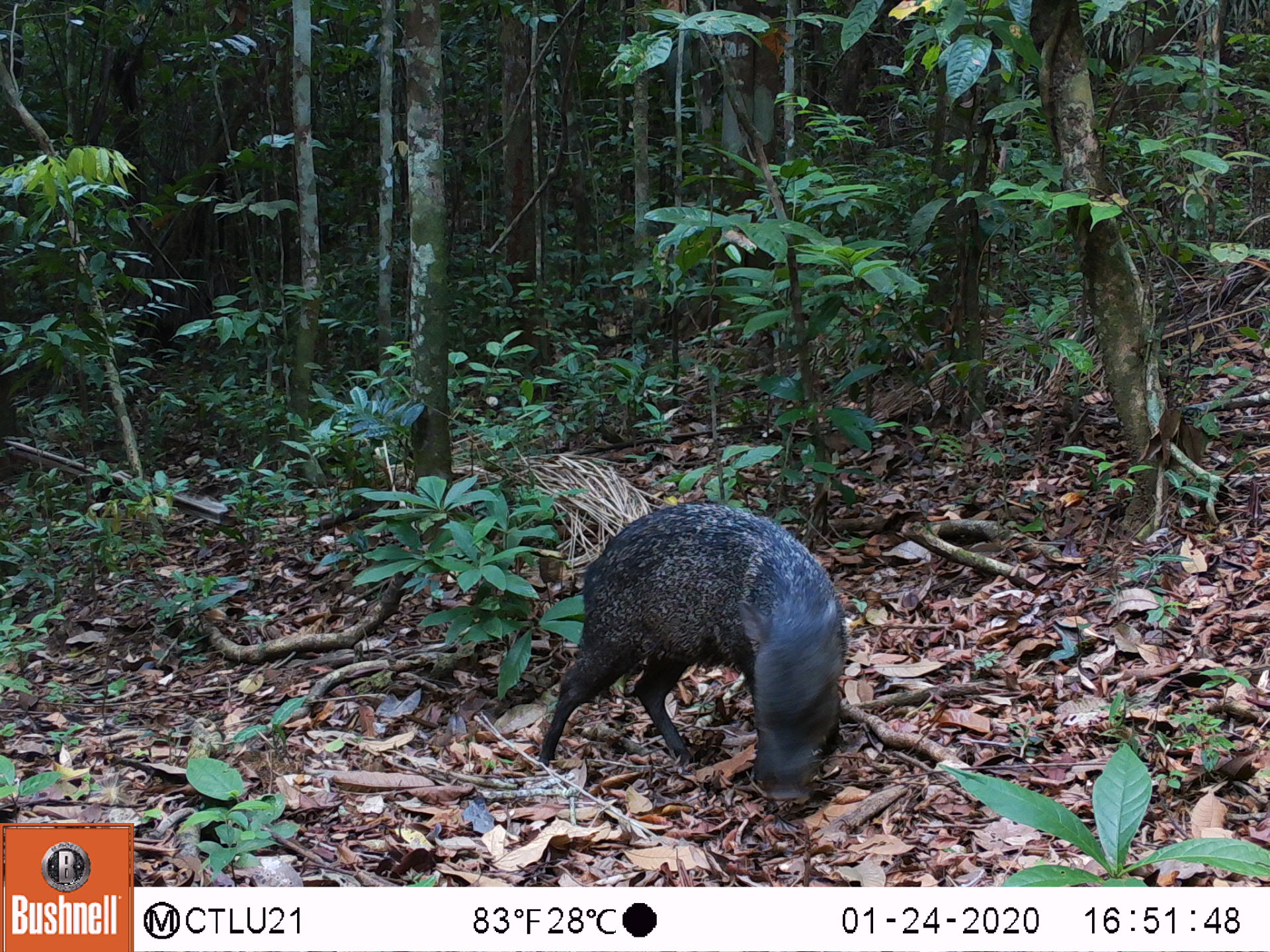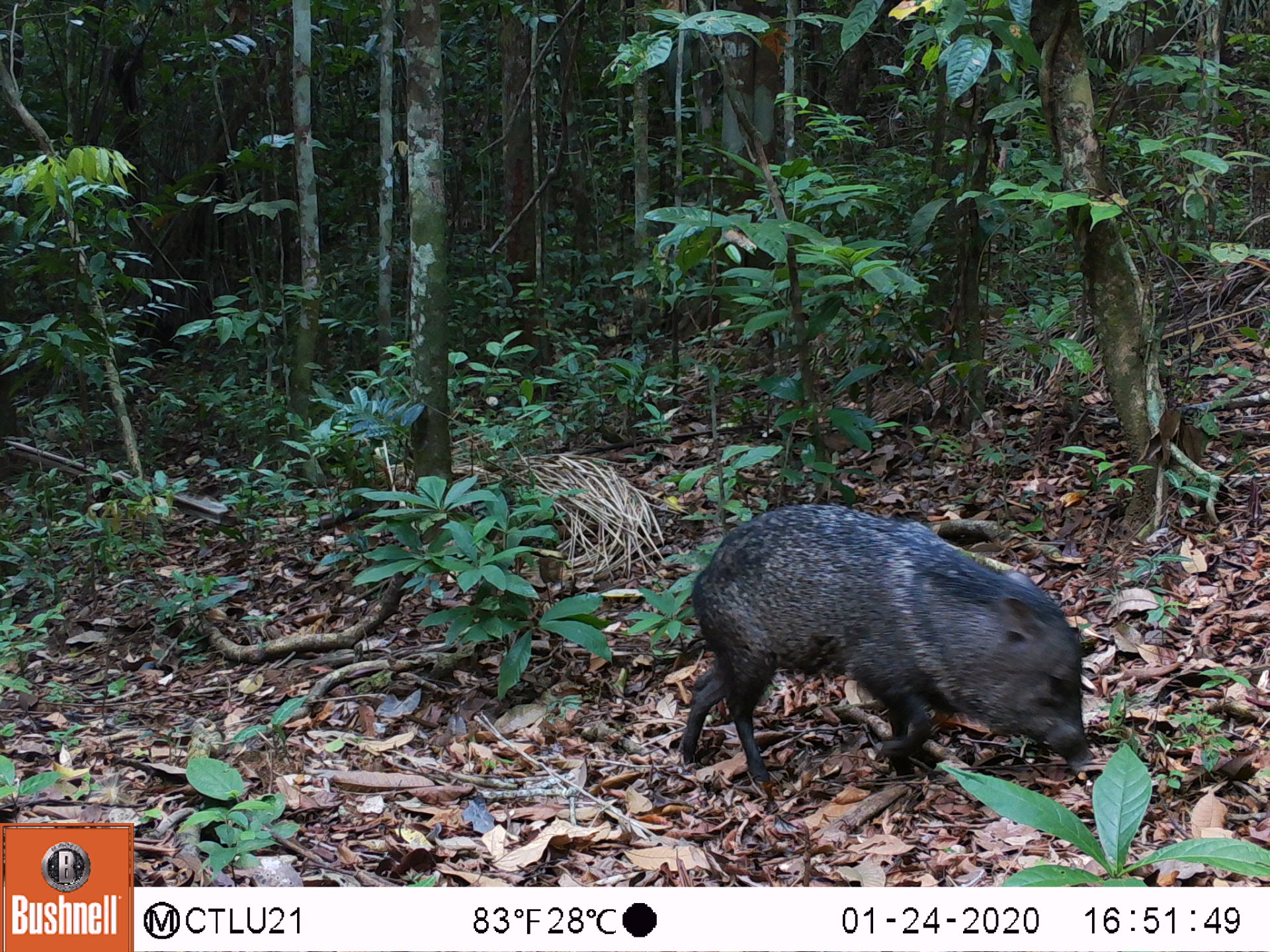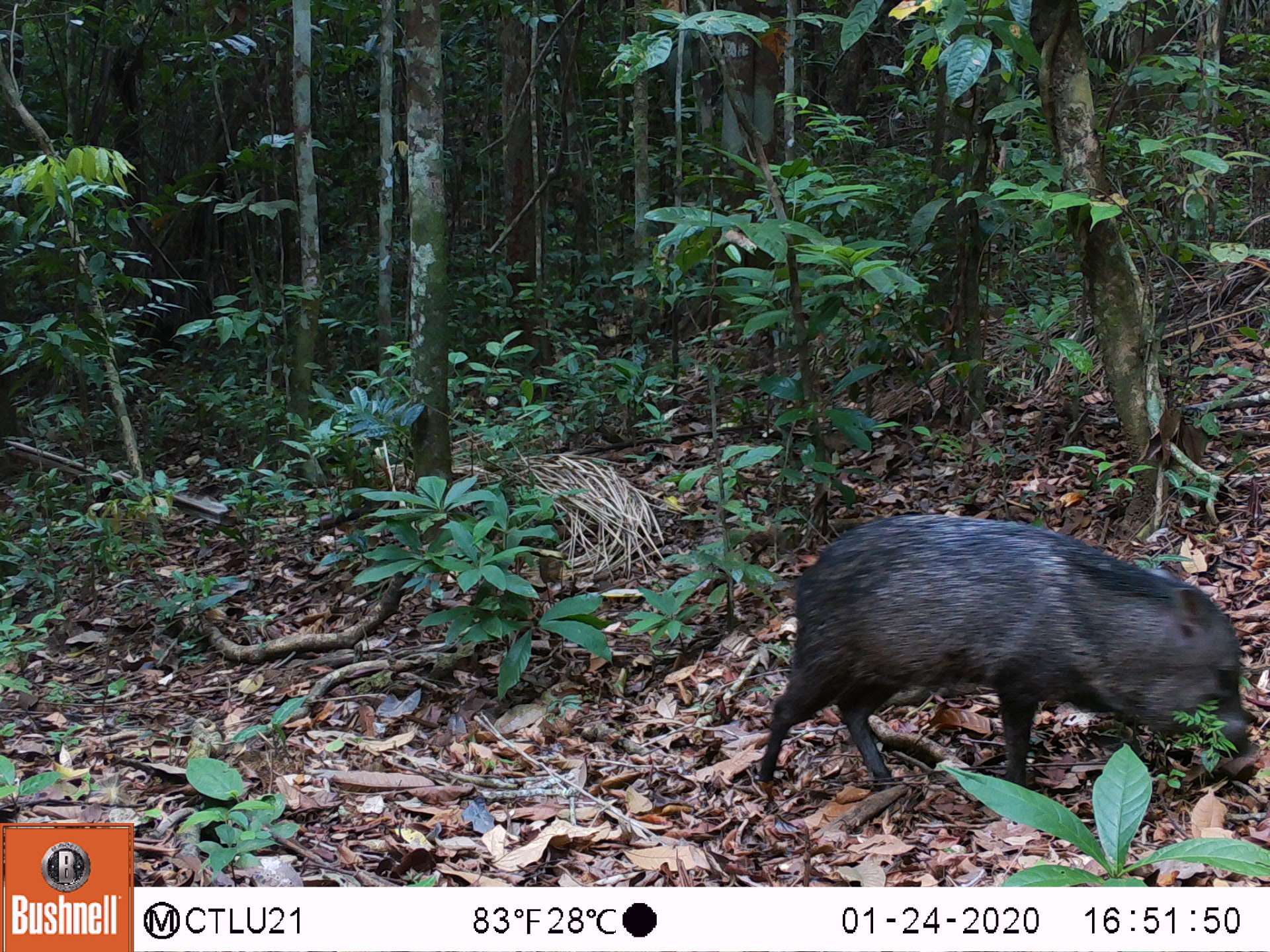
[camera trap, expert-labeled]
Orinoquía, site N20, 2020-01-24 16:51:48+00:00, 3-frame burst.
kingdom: Animalia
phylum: Chordata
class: Mammalia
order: Artiodactyla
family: Tayassuidae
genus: Pecari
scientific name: Pecari tajacu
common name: collared peccary